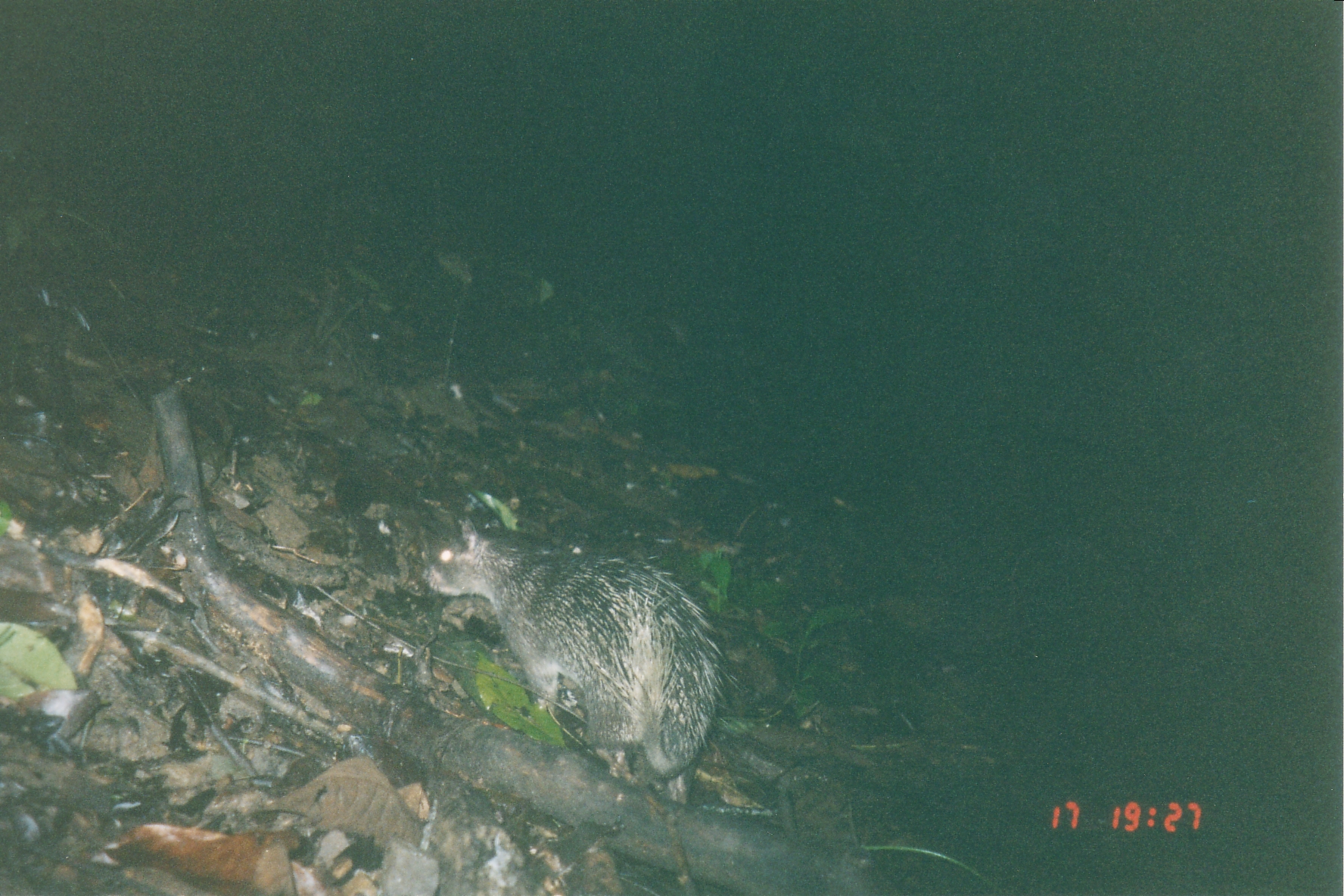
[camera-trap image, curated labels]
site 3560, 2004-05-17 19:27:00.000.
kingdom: Animalia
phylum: Chordata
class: Mammalia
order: Rodentia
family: Hystricidae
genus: Atherurus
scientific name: Atherurus macrourus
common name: asian brush-tailed porcupine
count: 1